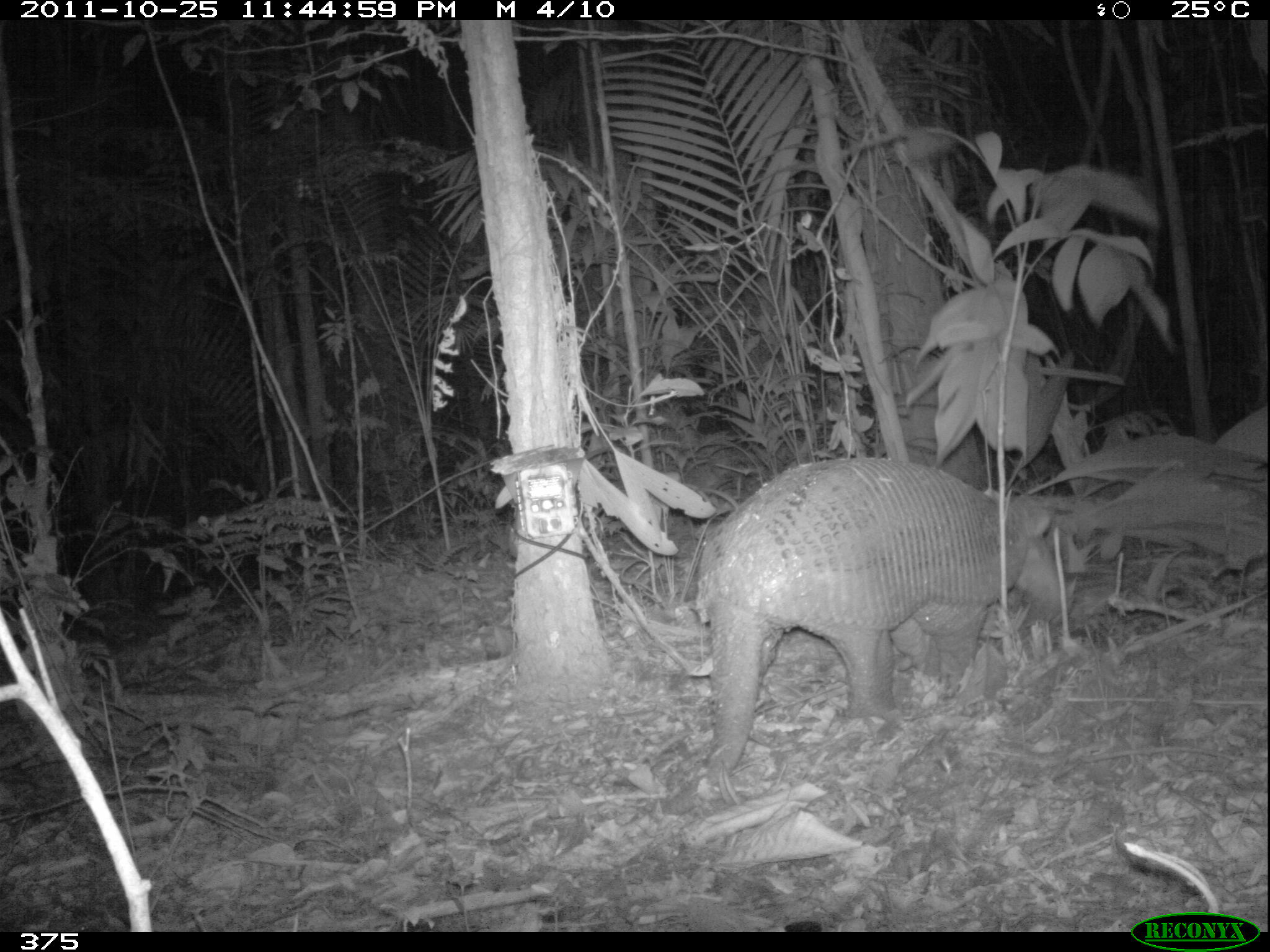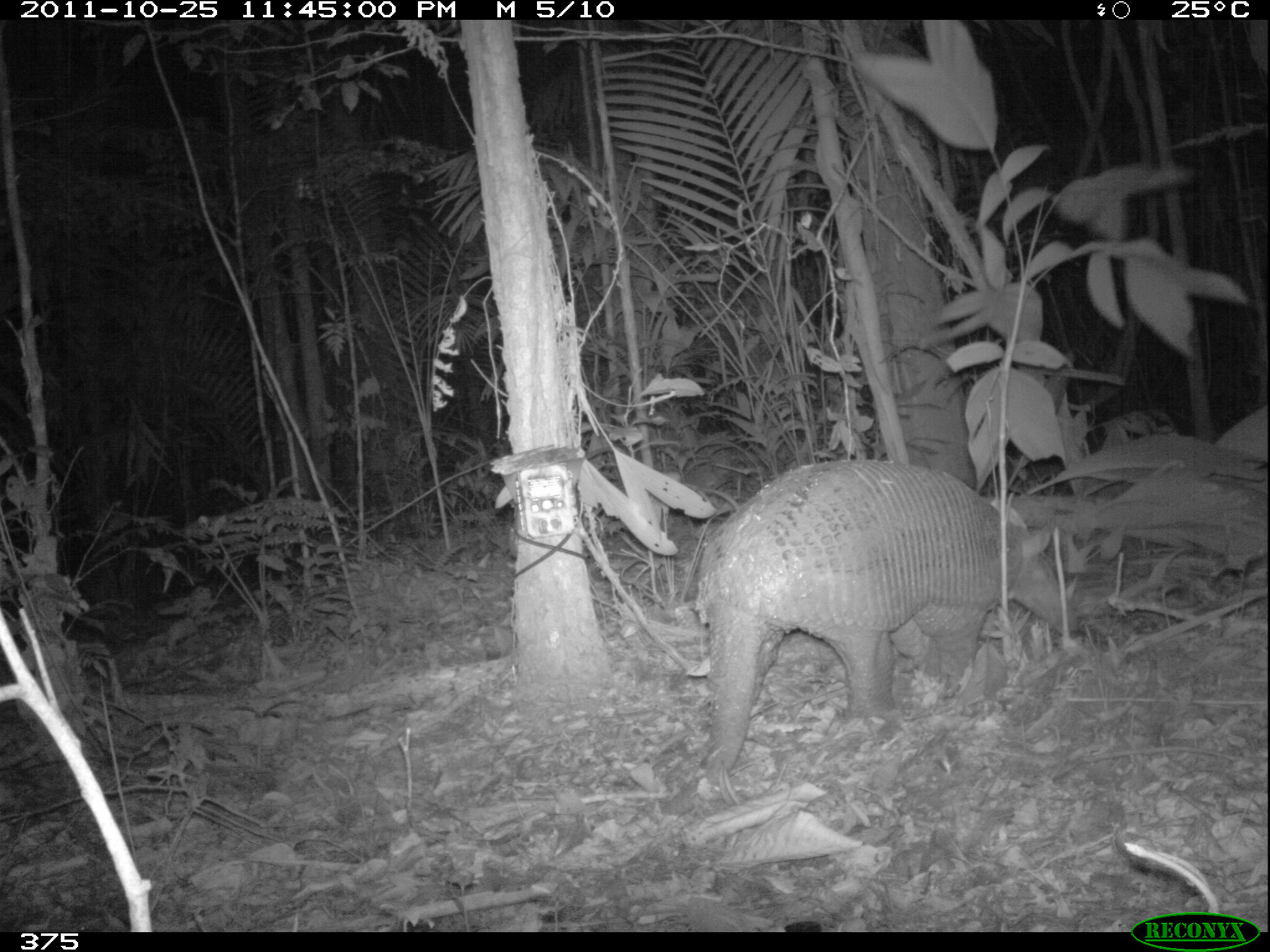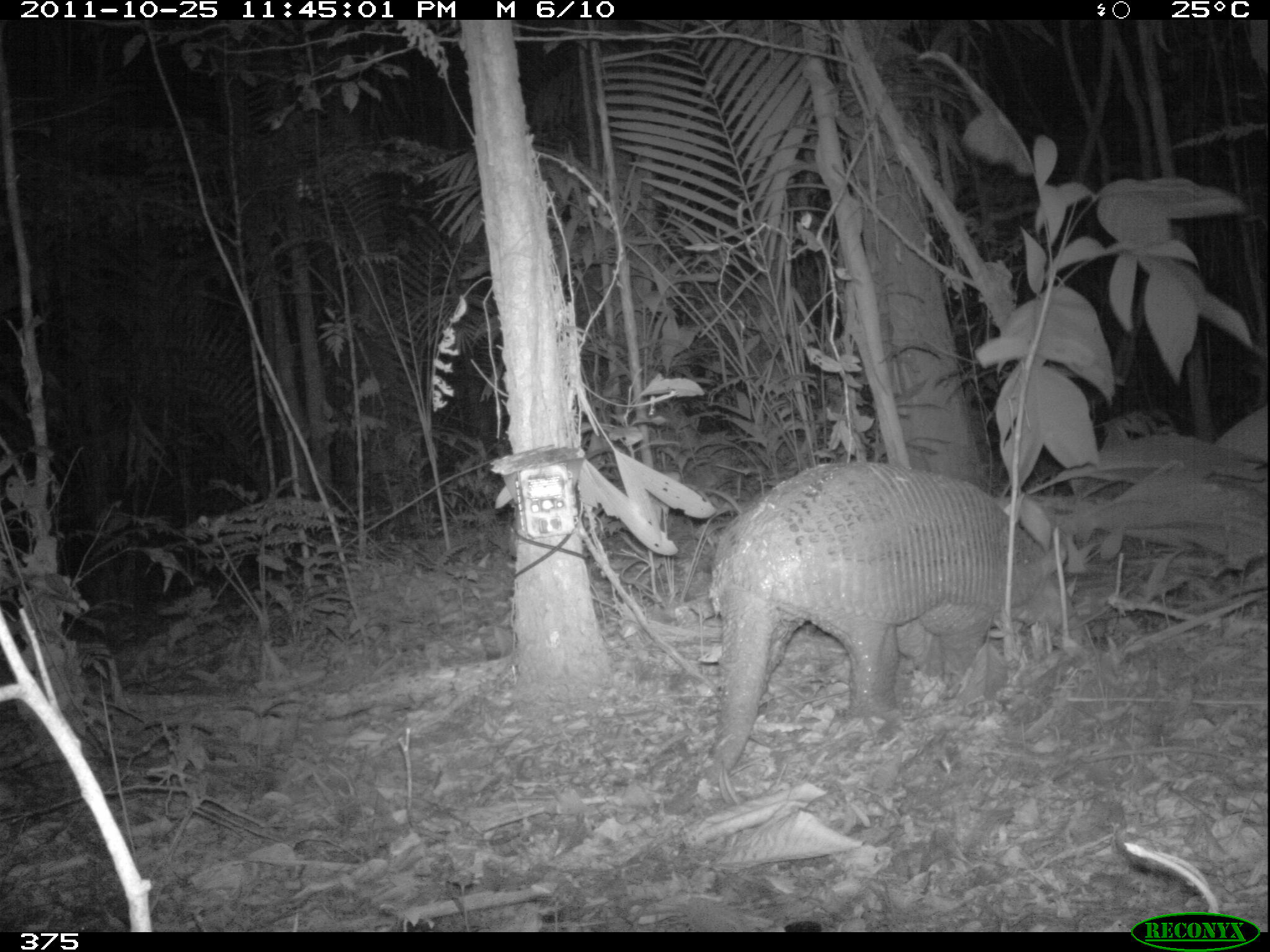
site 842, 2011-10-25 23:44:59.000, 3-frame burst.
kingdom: Animalia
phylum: Chordata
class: Mammalia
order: Cingulata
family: Chlamyphoridae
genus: Priodontes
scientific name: Priodontes maximus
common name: giant armadillo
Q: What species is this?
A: Priodontes maximus (giant armadillo).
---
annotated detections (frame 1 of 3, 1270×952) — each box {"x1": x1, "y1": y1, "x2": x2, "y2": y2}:
priodontes maximus: {"x1": 684, "y1": 450, "x2": 1077, "y2": 803}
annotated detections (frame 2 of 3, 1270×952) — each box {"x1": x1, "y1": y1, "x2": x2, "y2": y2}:
priodontes maximus: {"x1": 693, "y1": 458, "x2": 1080, "y2": 803}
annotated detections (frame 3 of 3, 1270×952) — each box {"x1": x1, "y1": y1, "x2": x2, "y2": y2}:
priodontes maximus: {"x1": 703, "y1": 458, "x2": 1076, "y2": 791}